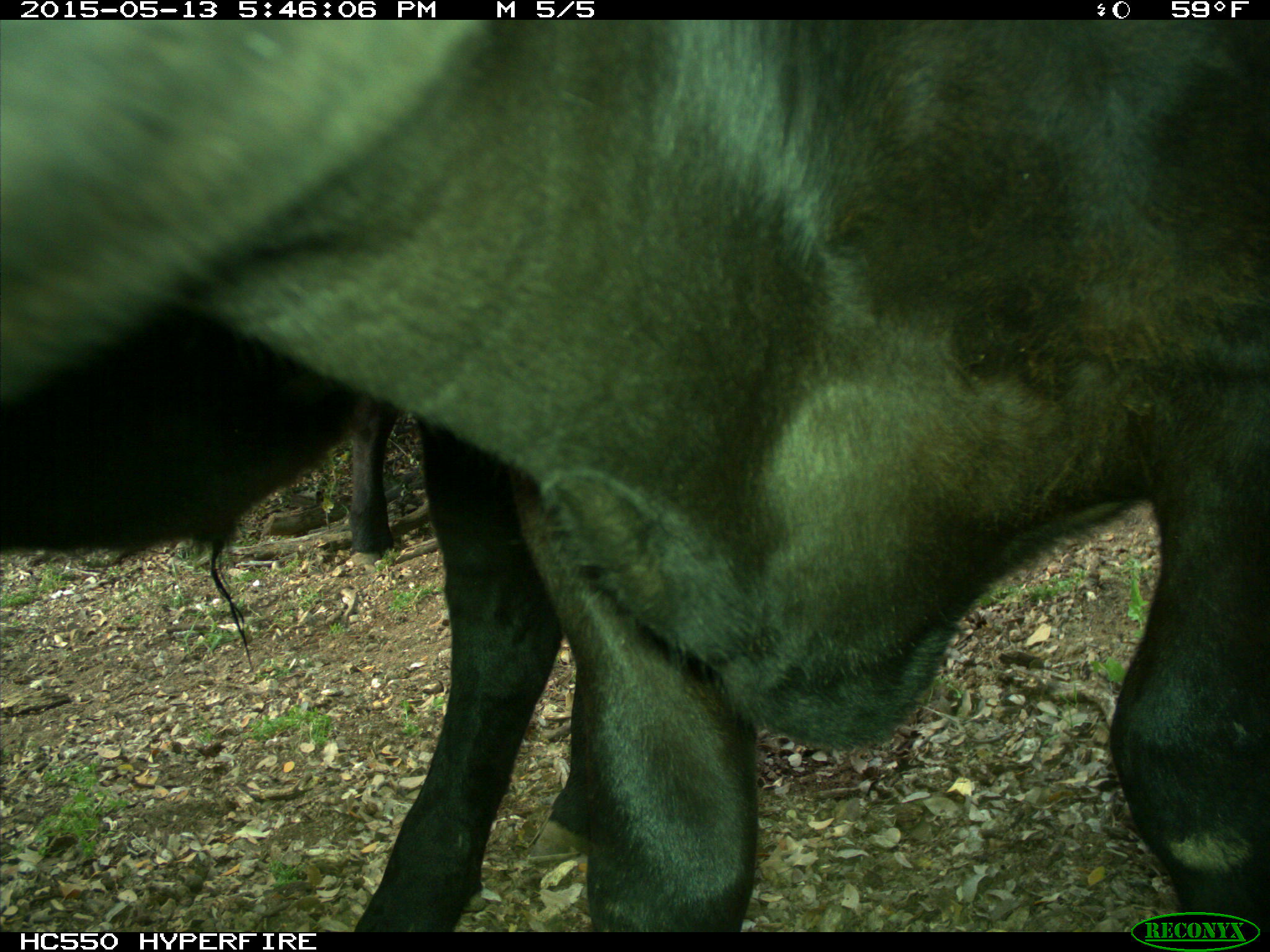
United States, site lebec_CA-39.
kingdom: Animalia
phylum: Chordata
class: Mammalia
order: Artiodactyla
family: Bovidae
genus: Bos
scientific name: Bos taurus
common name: domestic cow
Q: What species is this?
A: Bos taurus (domestic cow).